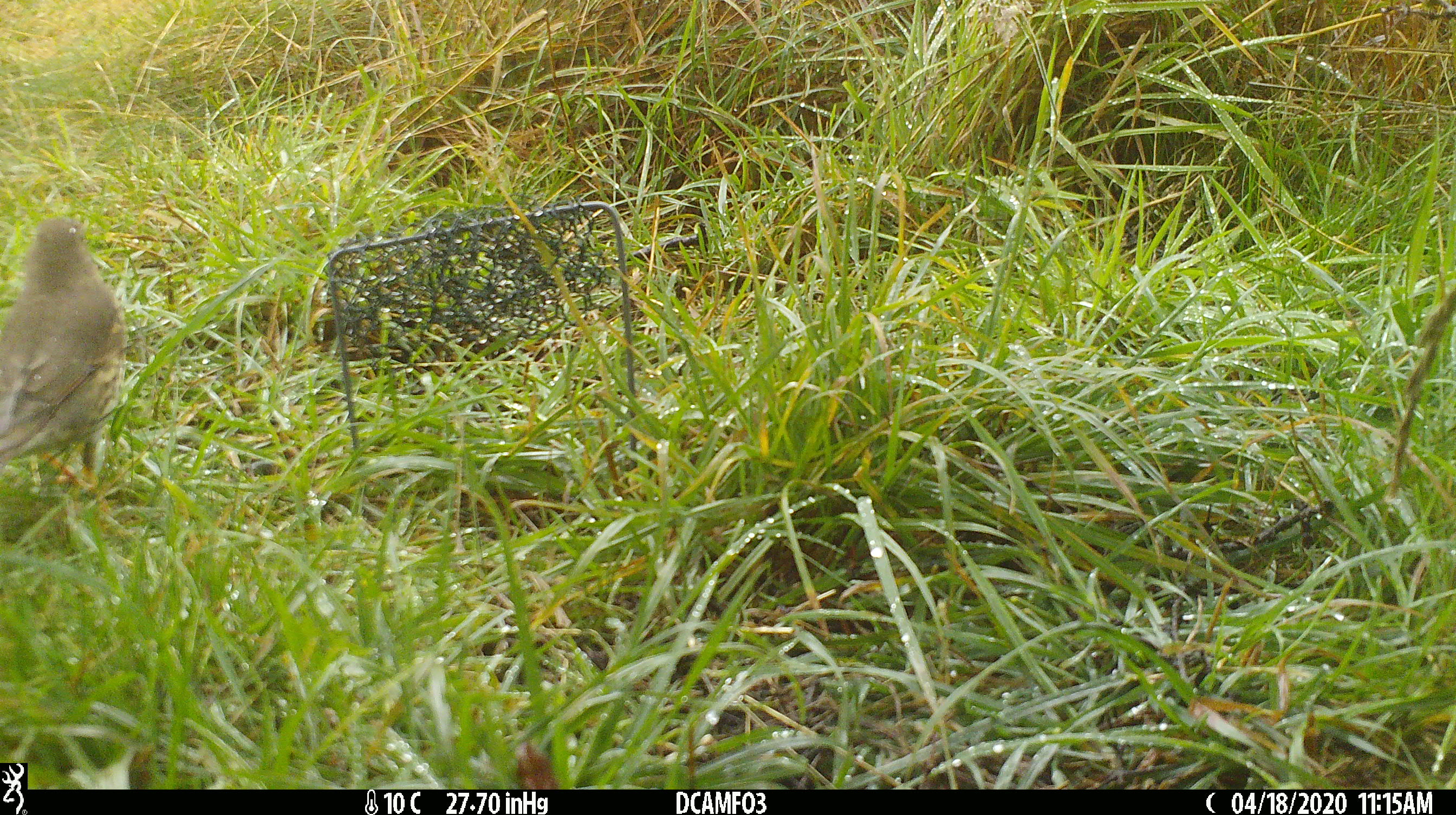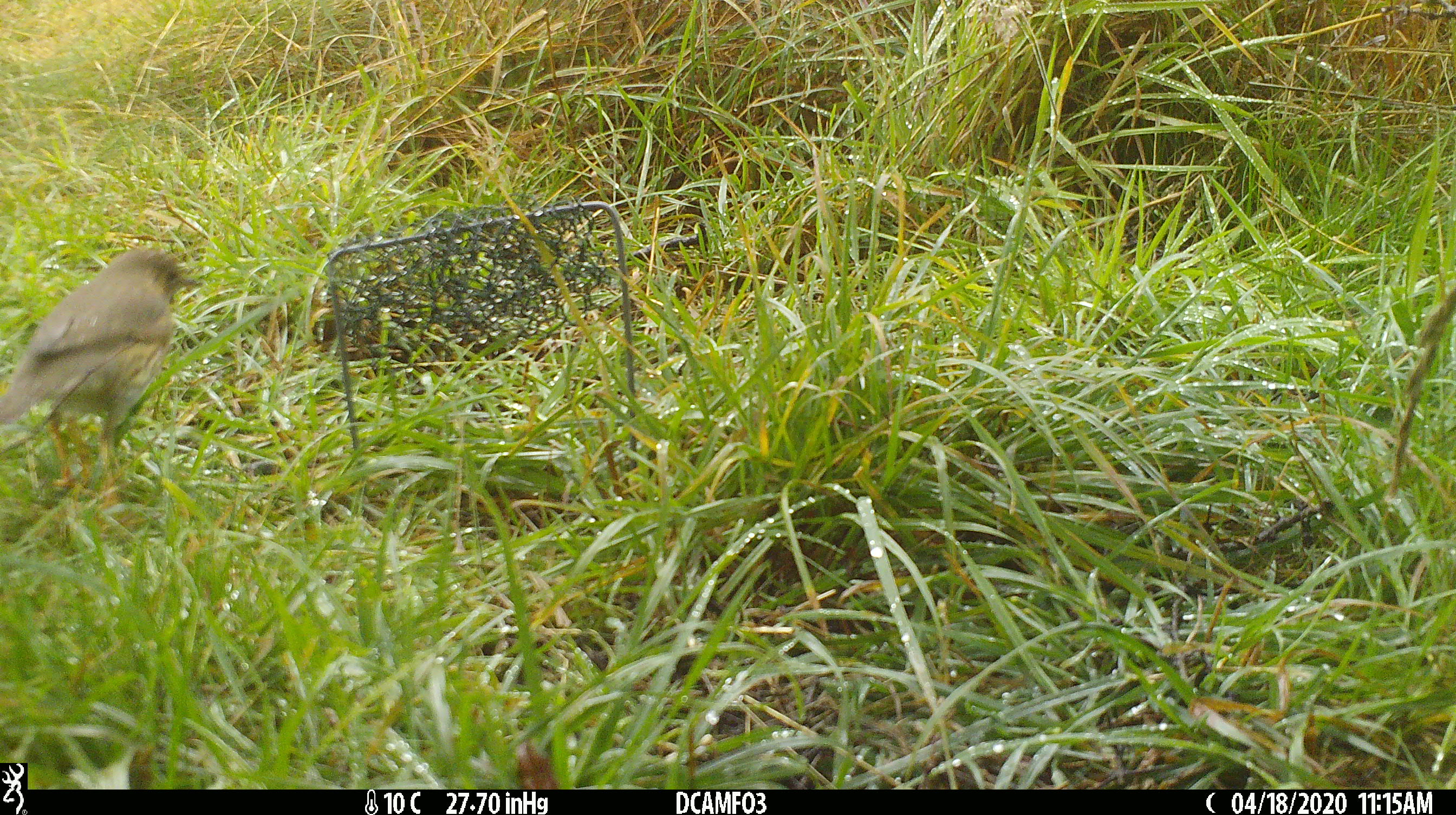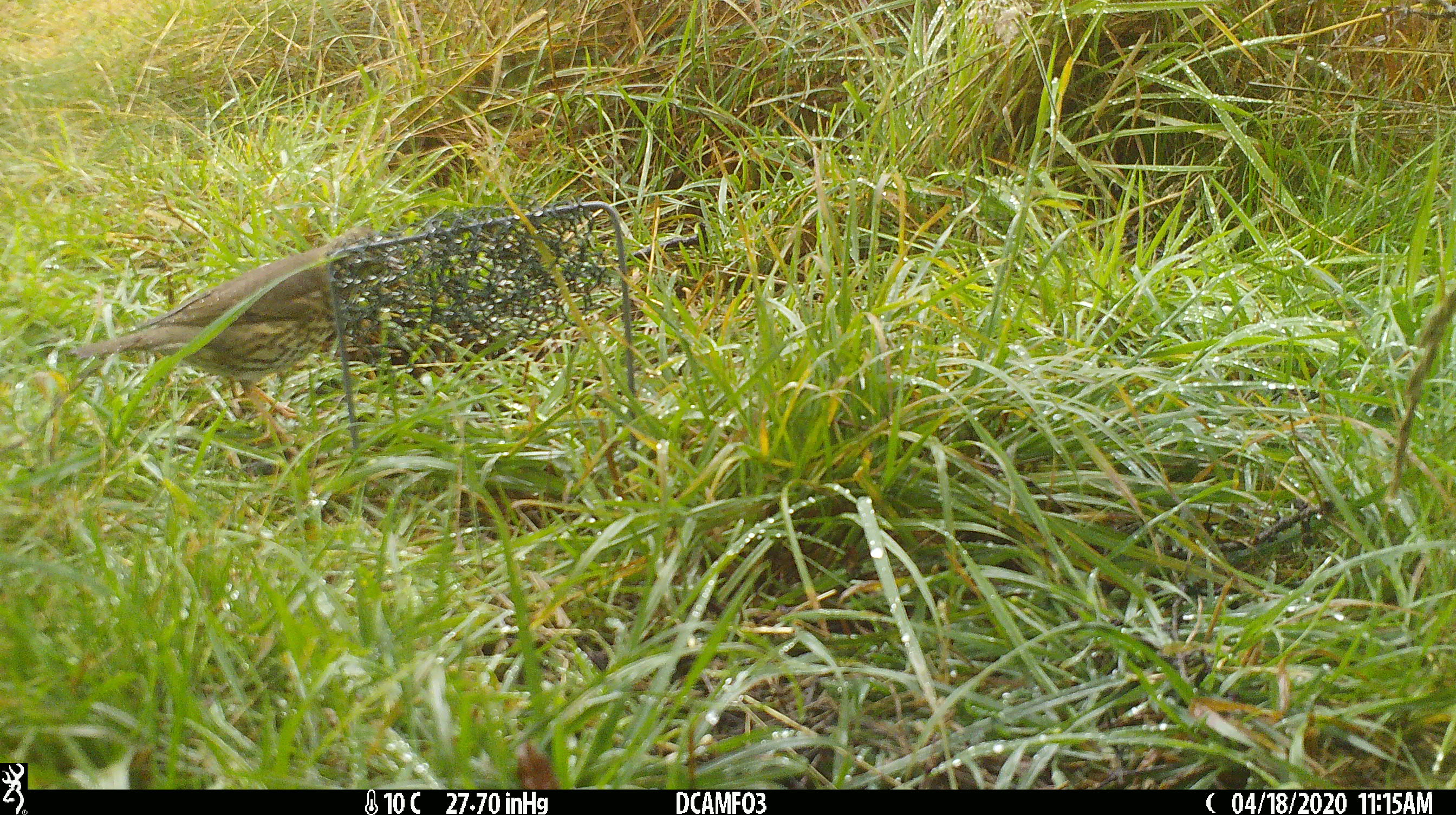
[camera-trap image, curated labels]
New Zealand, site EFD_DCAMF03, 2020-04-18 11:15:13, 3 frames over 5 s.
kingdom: Animalia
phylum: Chordata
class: Aves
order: Passeriformes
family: Turdidae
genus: Turdus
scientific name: Turdus philomelos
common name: song thrush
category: thrush